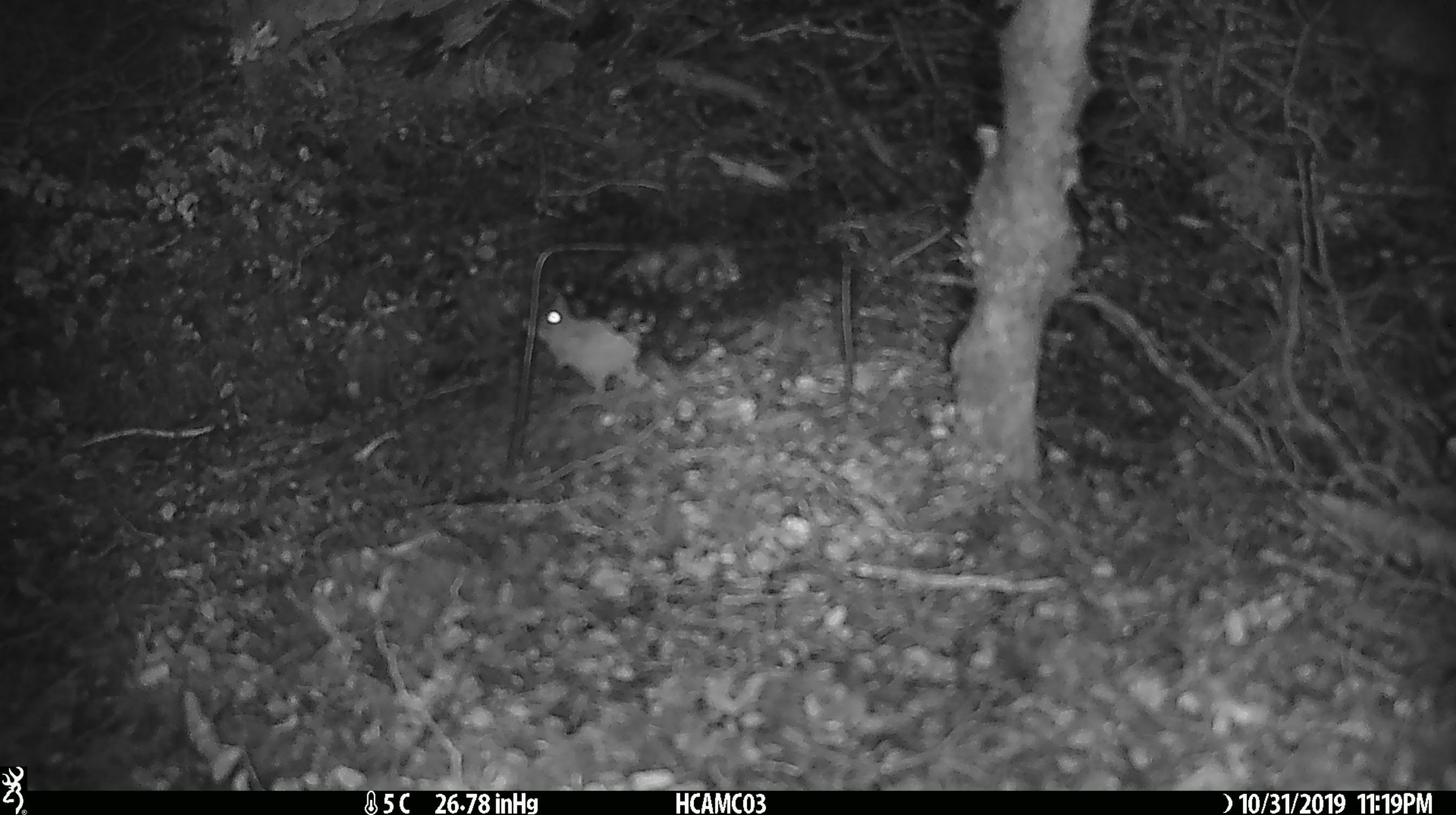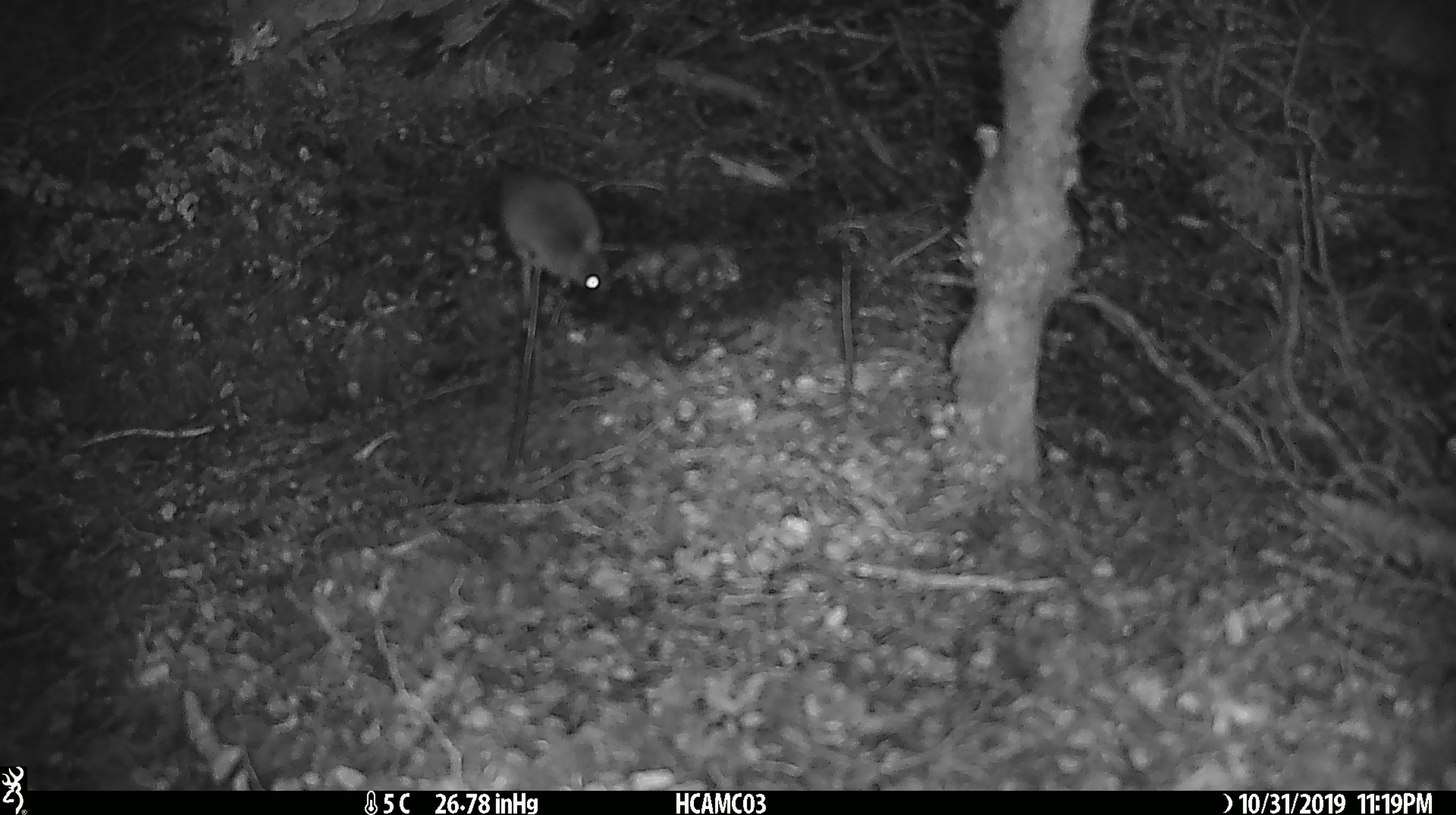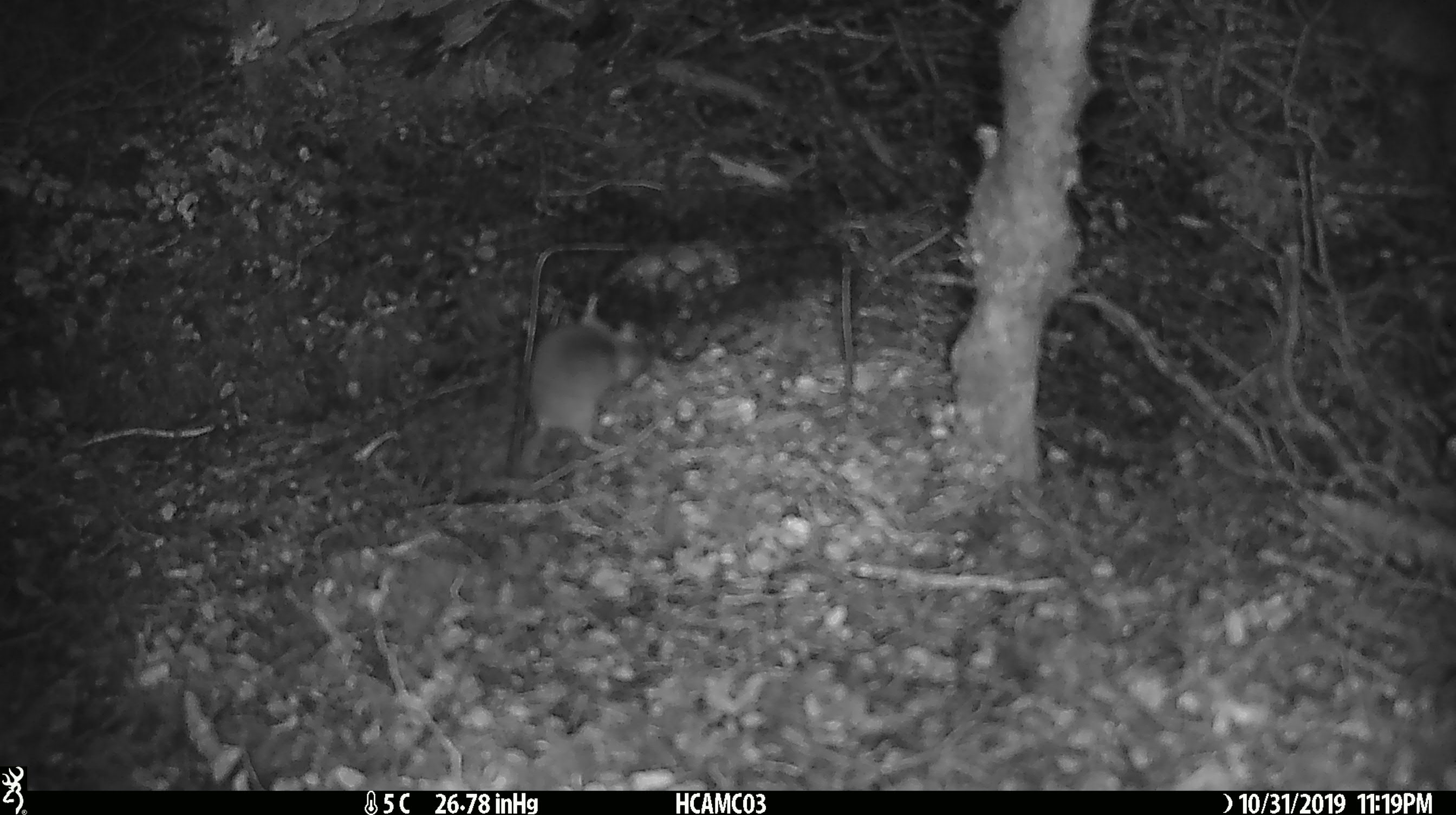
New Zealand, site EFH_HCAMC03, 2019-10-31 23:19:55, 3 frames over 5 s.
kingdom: Animalia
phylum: Chordata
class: Mammalia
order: Rodentia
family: Muridae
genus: Mus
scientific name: Mus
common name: mouse